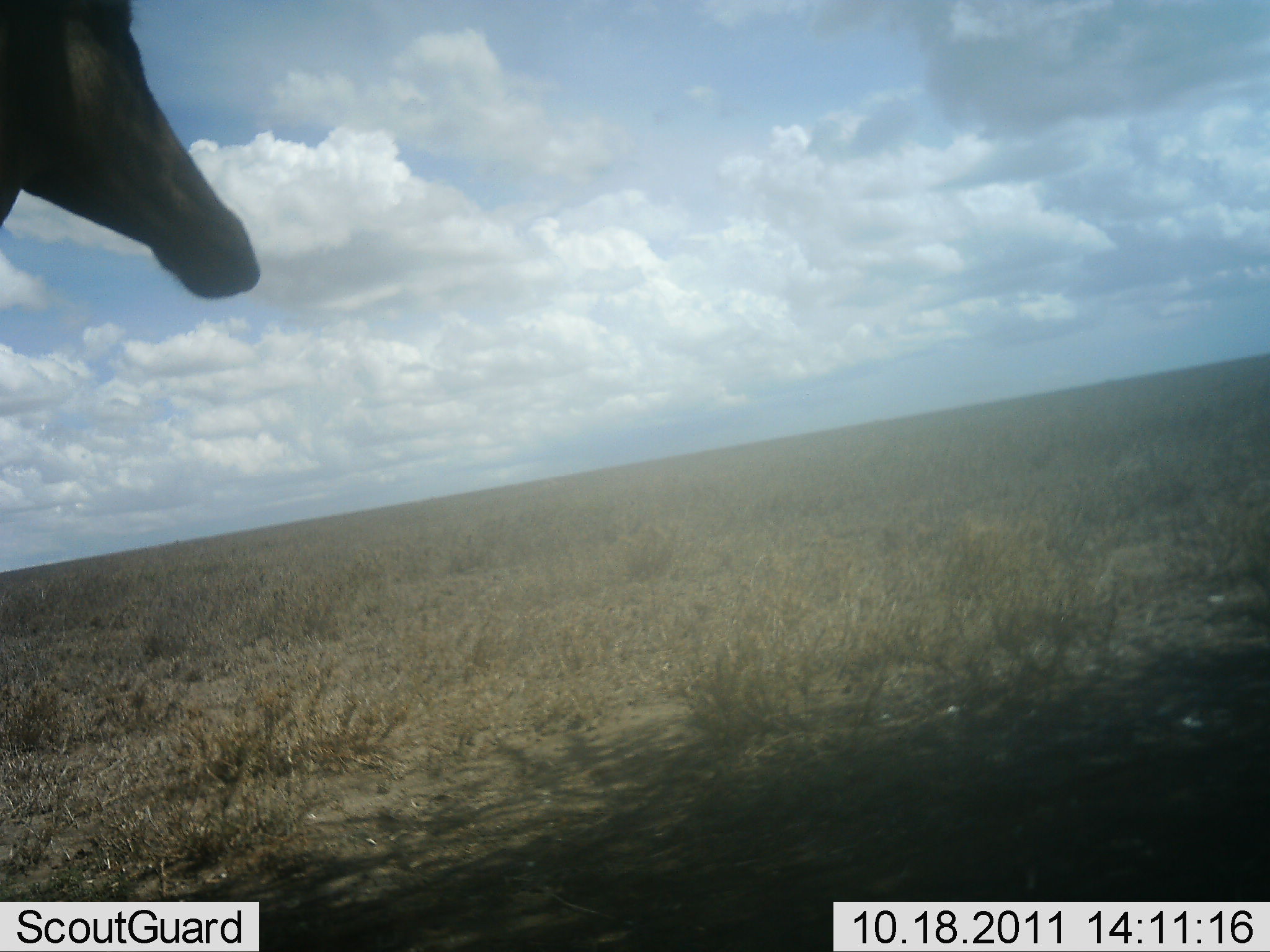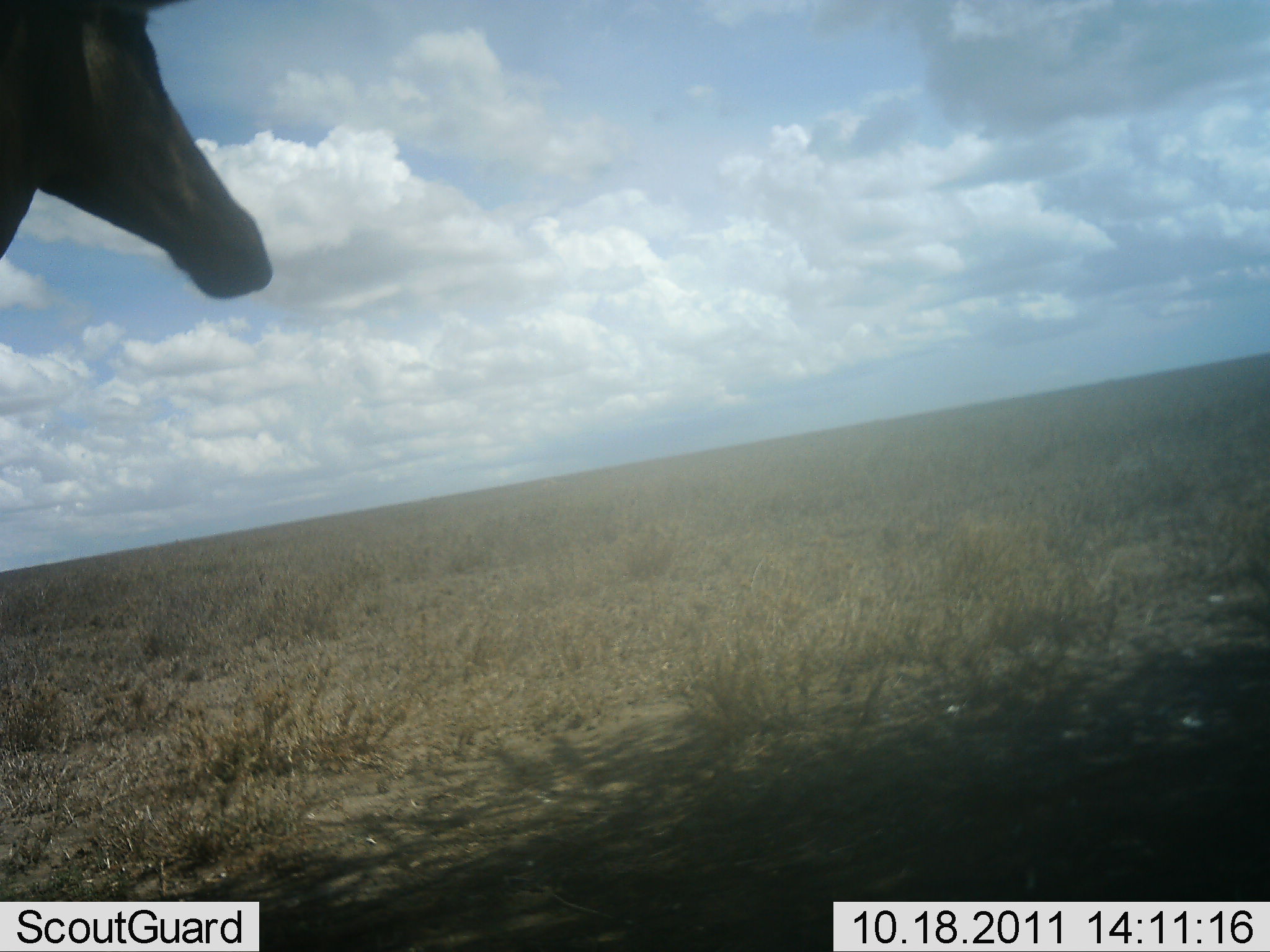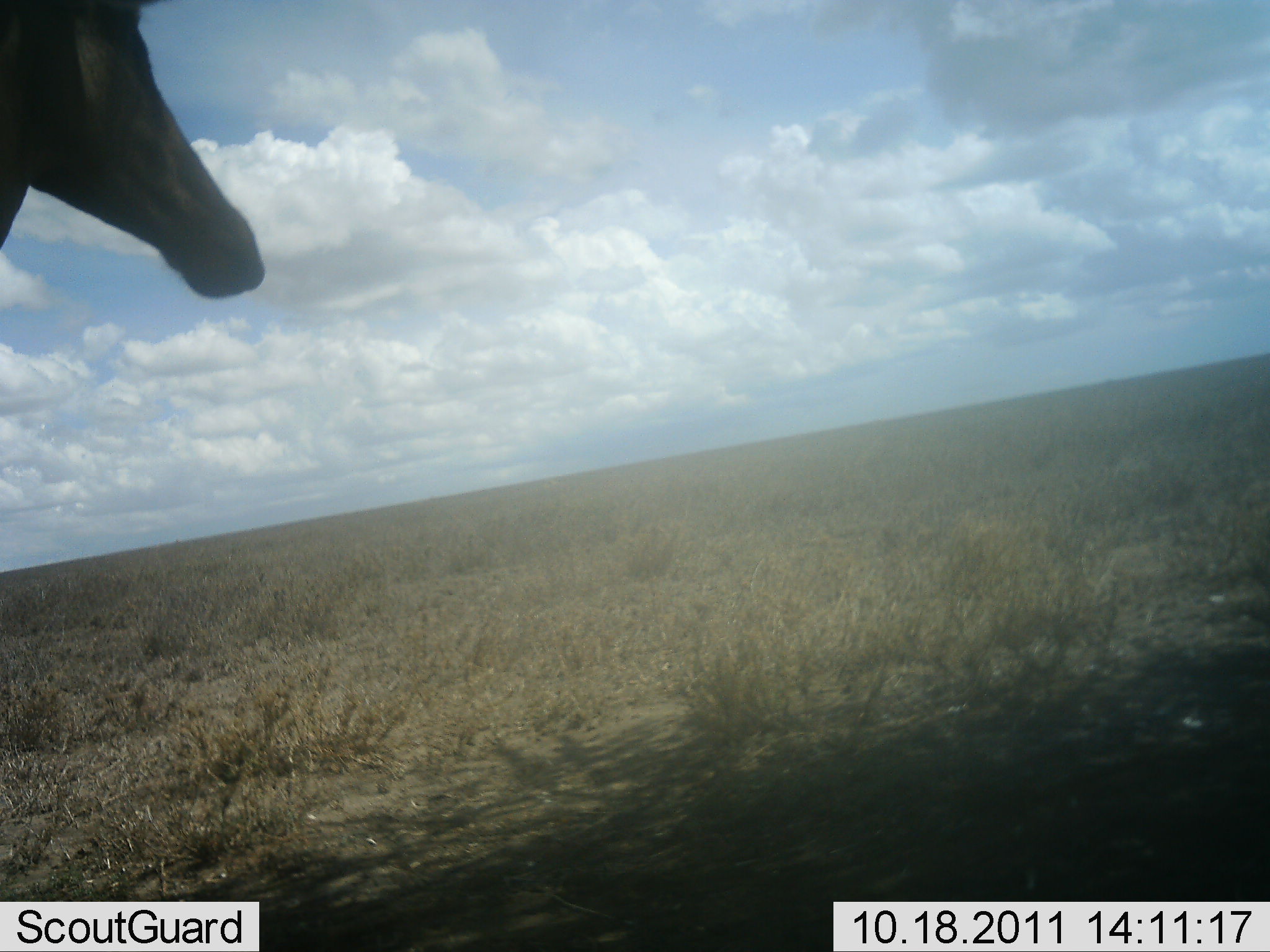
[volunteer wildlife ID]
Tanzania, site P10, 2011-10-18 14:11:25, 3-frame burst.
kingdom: Animalia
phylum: Chordata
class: Mammalia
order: Artiodactyla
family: Giraffidae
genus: Giraffa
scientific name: Giraffa camelopardalis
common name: giraffe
Giraffe (Giraffa camelopardalis), count 1. Behavior (volunteer vote fractions): standing 71%, resting 29%, moving 0%, interacting 0%. Young present (vote fraction): 0%. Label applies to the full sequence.